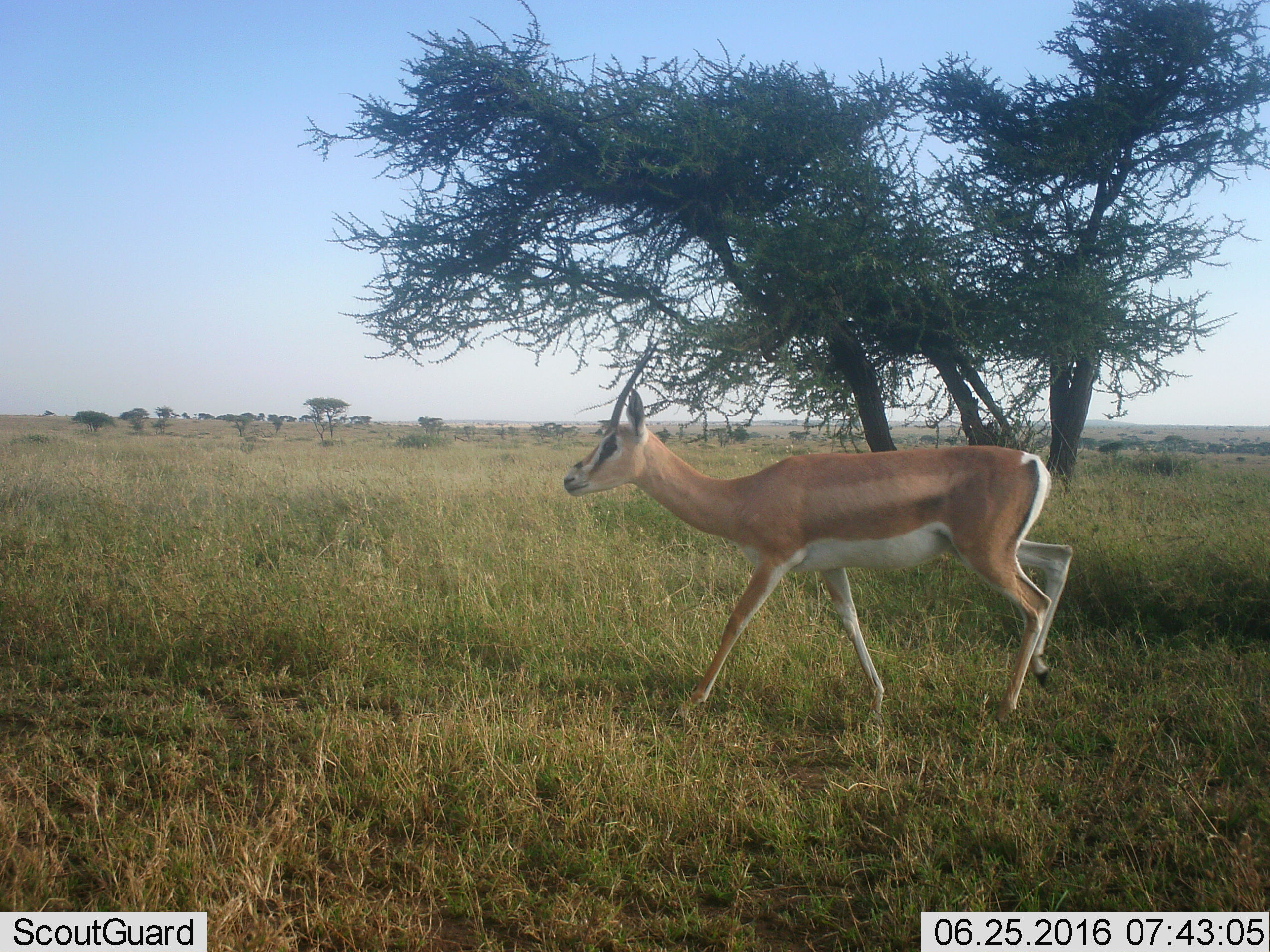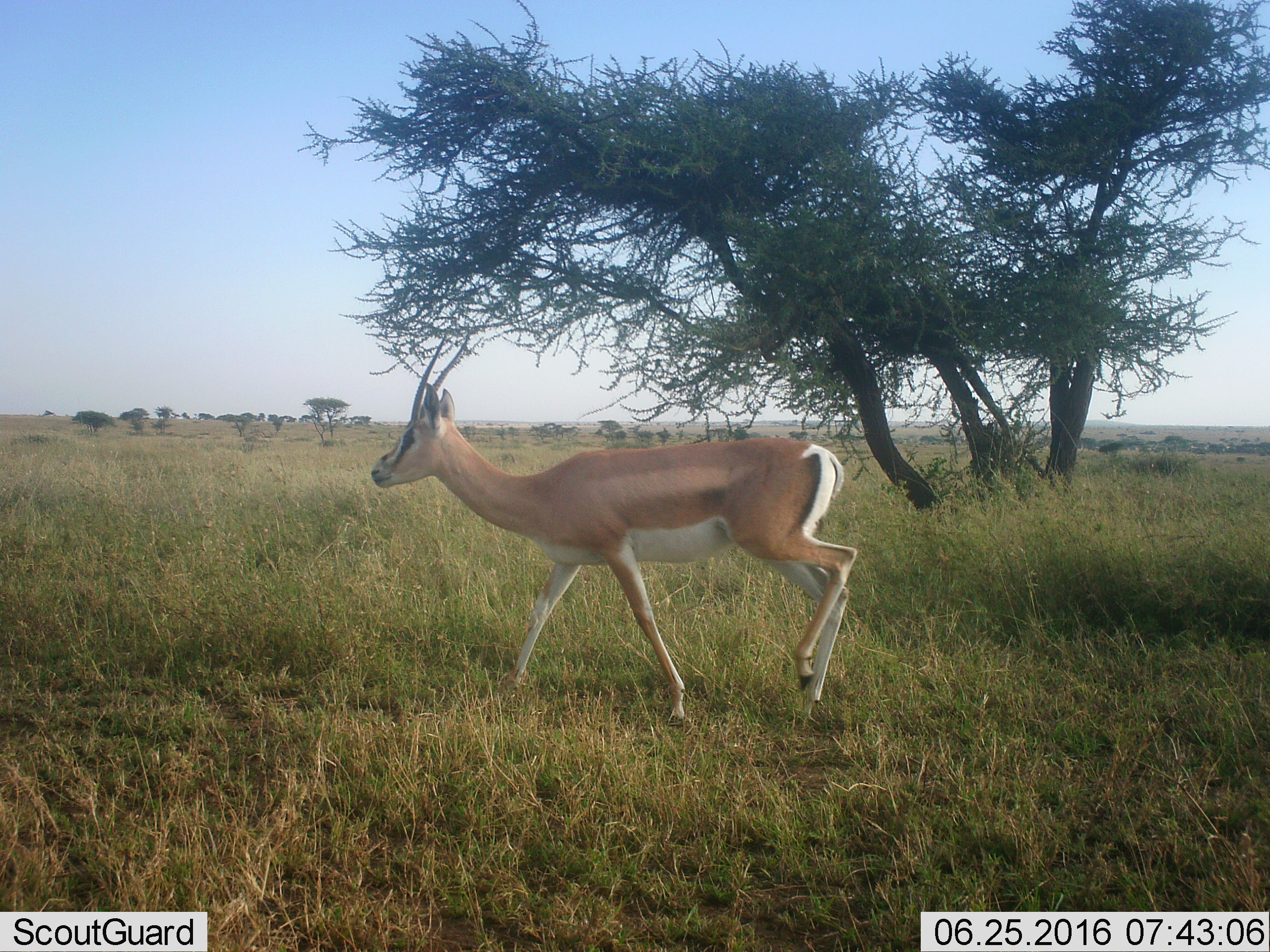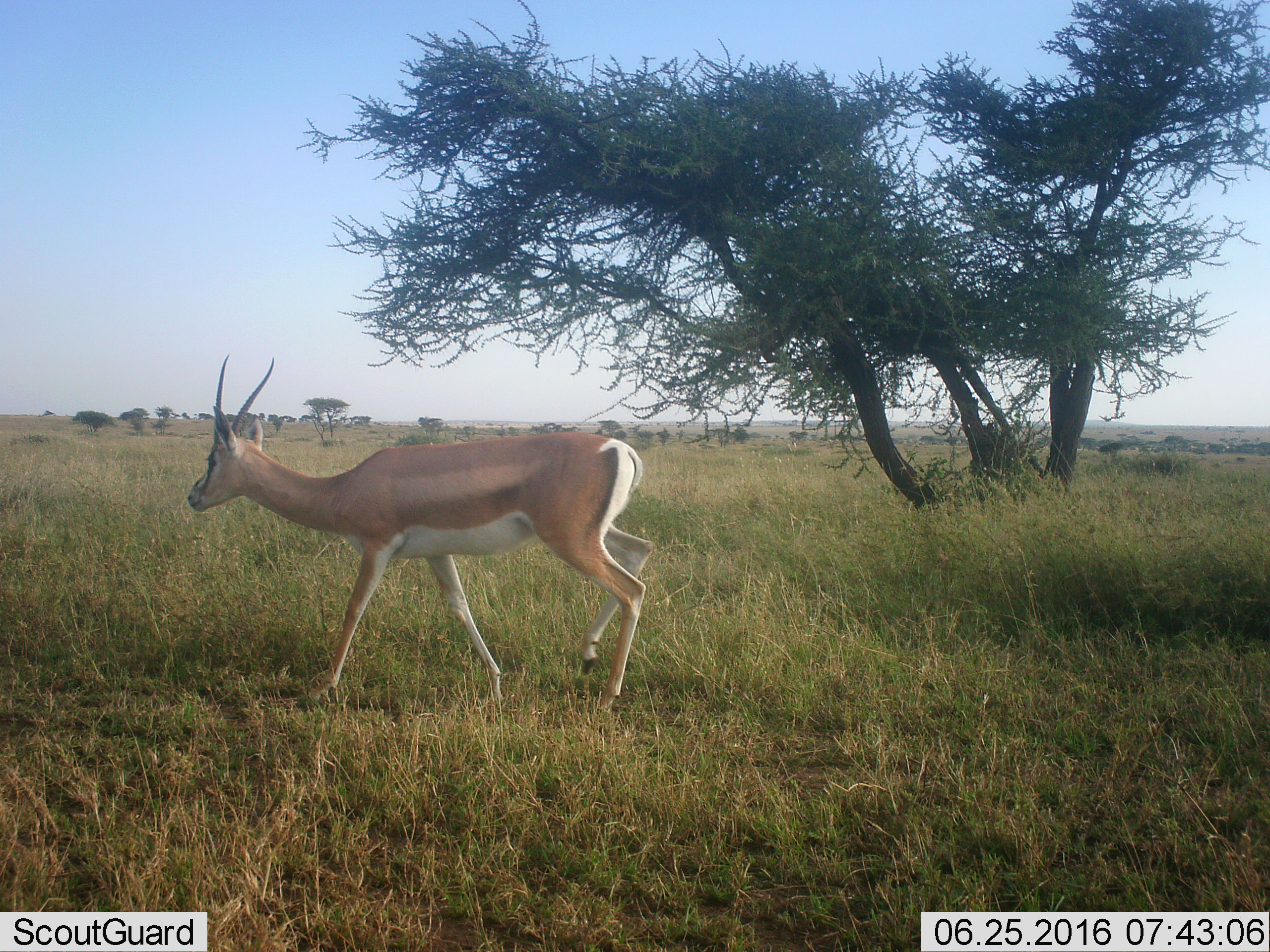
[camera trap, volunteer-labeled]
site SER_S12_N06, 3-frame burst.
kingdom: Animalia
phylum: Chordata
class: Mammalia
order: Artiodactyla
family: Bovidae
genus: Nanger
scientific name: Nanger granti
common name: grant's gazelle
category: gazellegrants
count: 1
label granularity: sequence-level